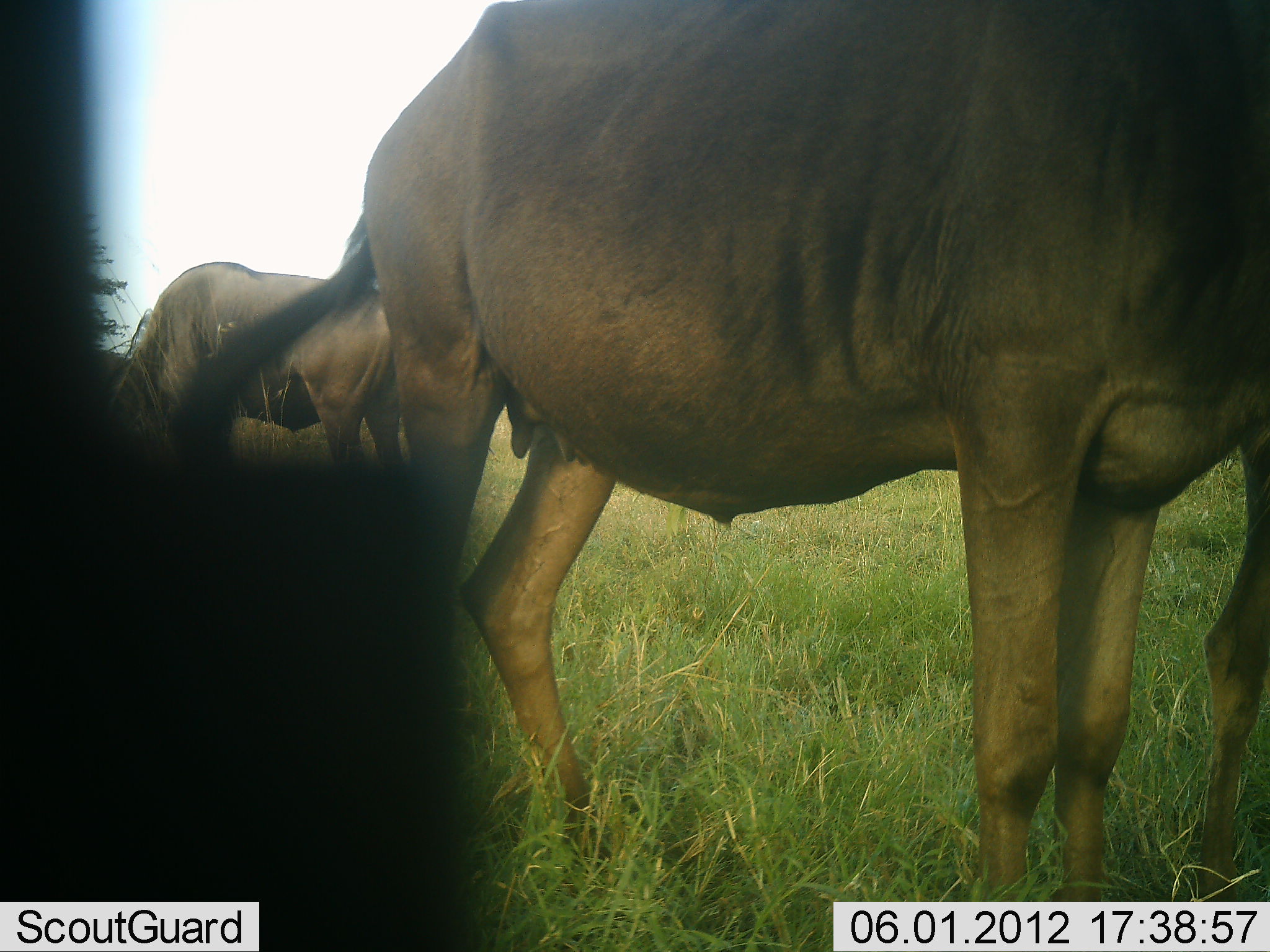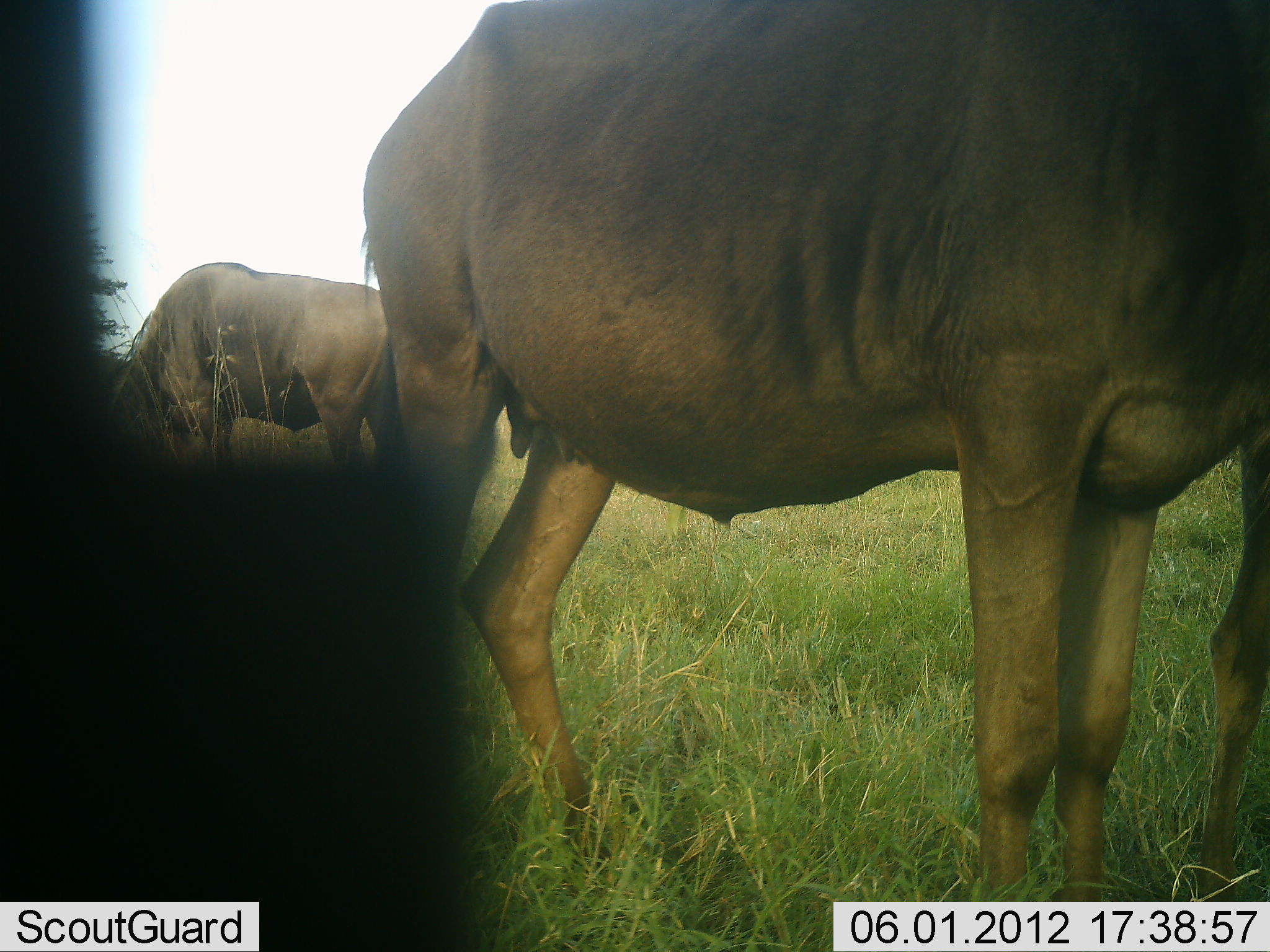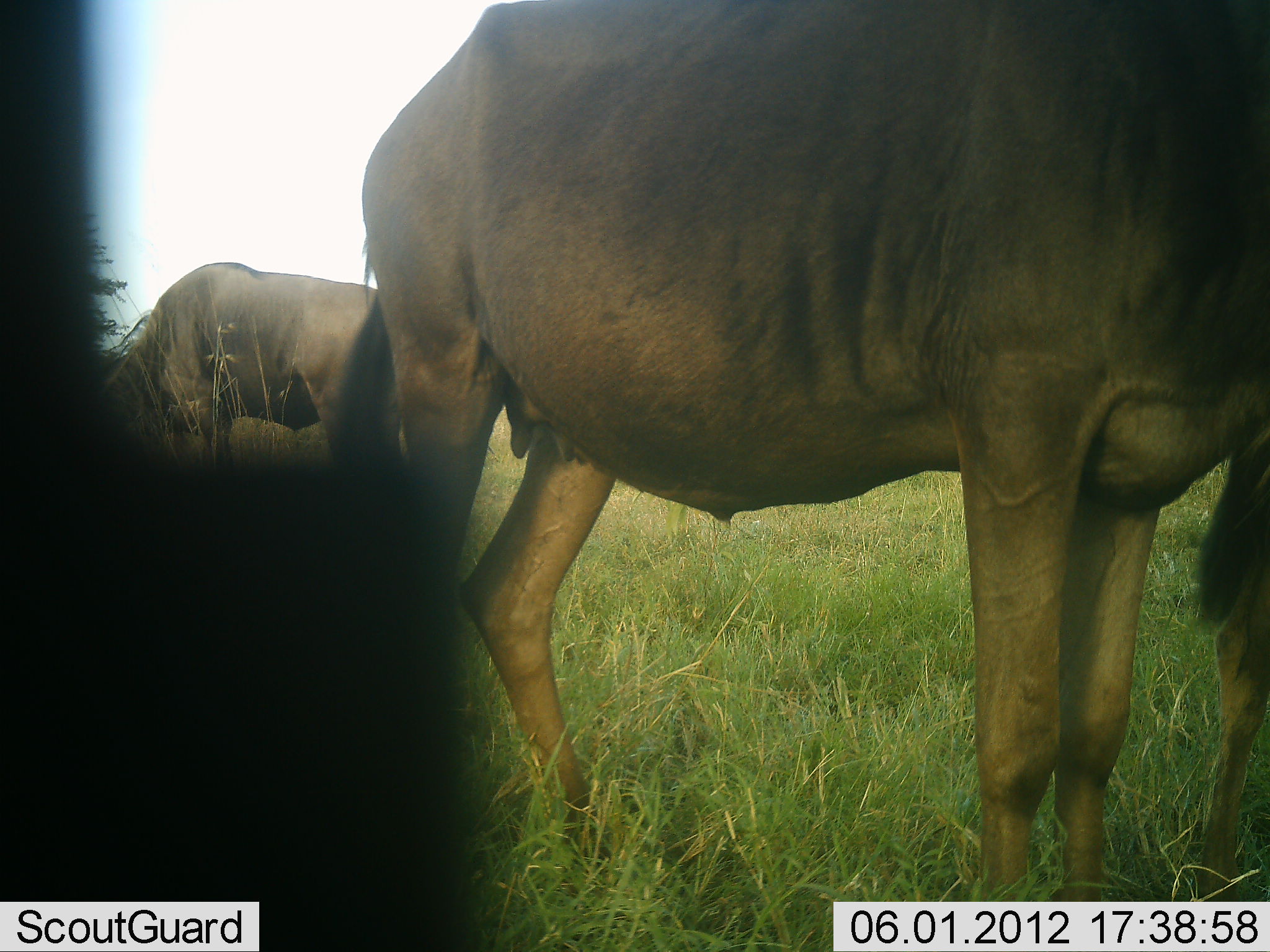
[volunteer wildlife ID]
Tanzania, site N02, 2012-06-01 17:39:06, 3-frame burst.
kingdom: Animalia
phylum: Chordata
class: Mammalia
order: Artiodactyla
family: Bovidae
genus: Connochaetes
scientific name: Connochaetes taurinus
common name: blue wildebeest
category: wildebeest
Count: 3.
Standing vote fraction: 40%.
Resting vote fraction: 20%.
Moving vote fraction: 10%.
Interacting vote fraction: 0%.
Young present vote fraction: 0%.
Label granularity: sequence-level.